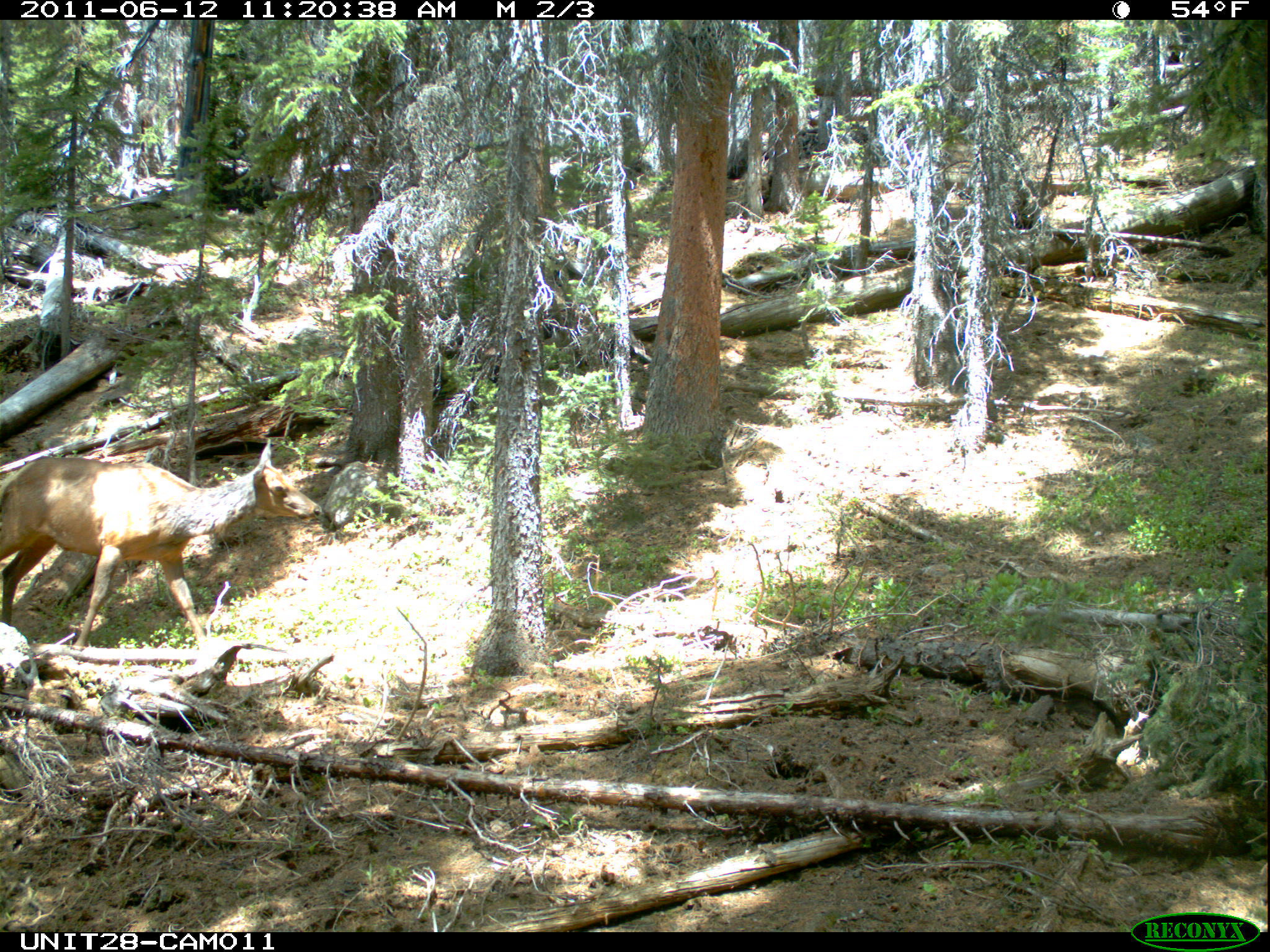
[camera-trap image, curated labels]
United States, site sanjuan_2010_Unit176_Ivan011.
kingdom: Animalia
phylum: Chordata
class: Mammalia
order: Artiodactyla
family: Cervidae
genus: Cervus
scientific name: Cervus elaphus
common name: red deer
Cervus elaphus (red deer).